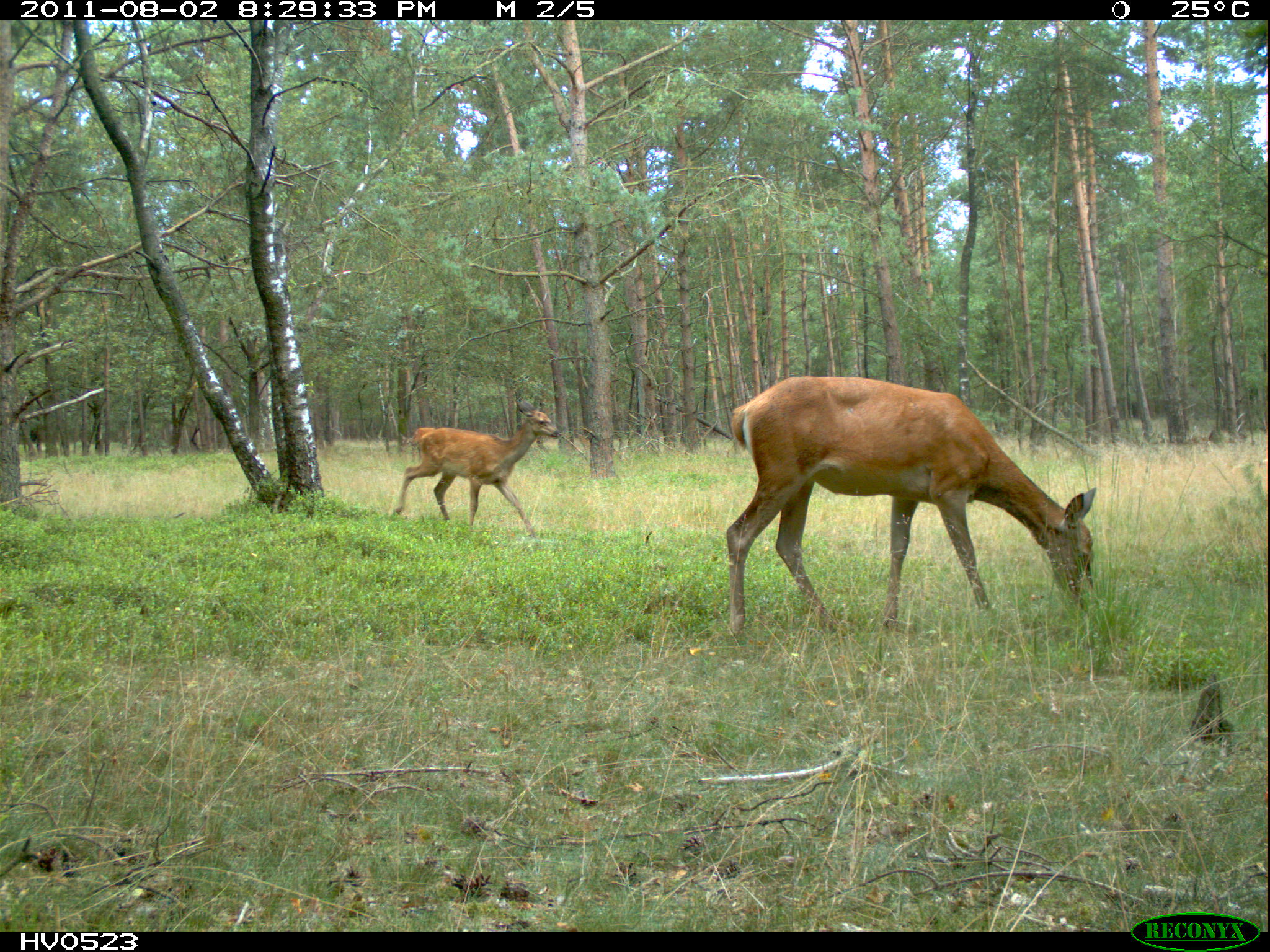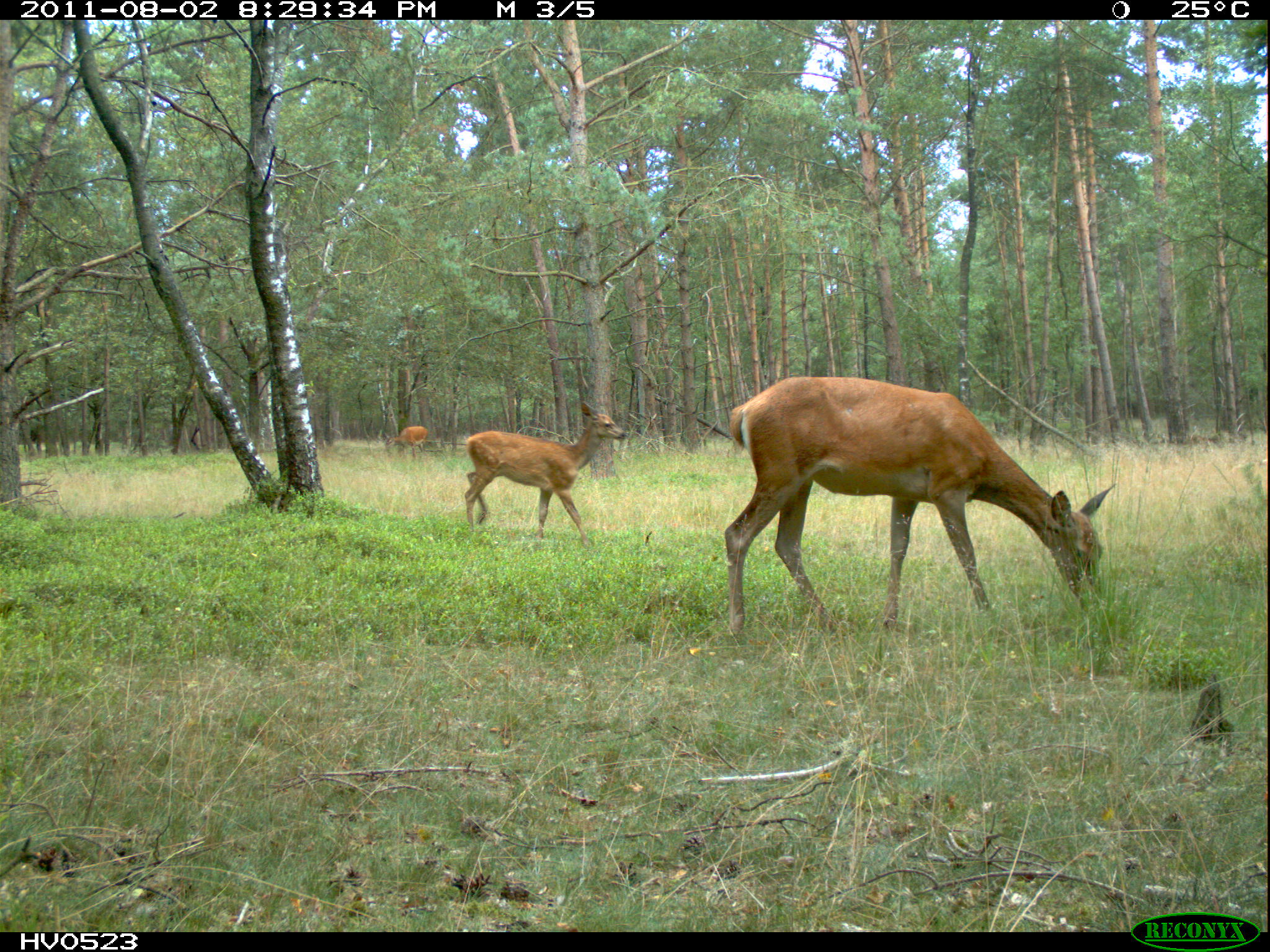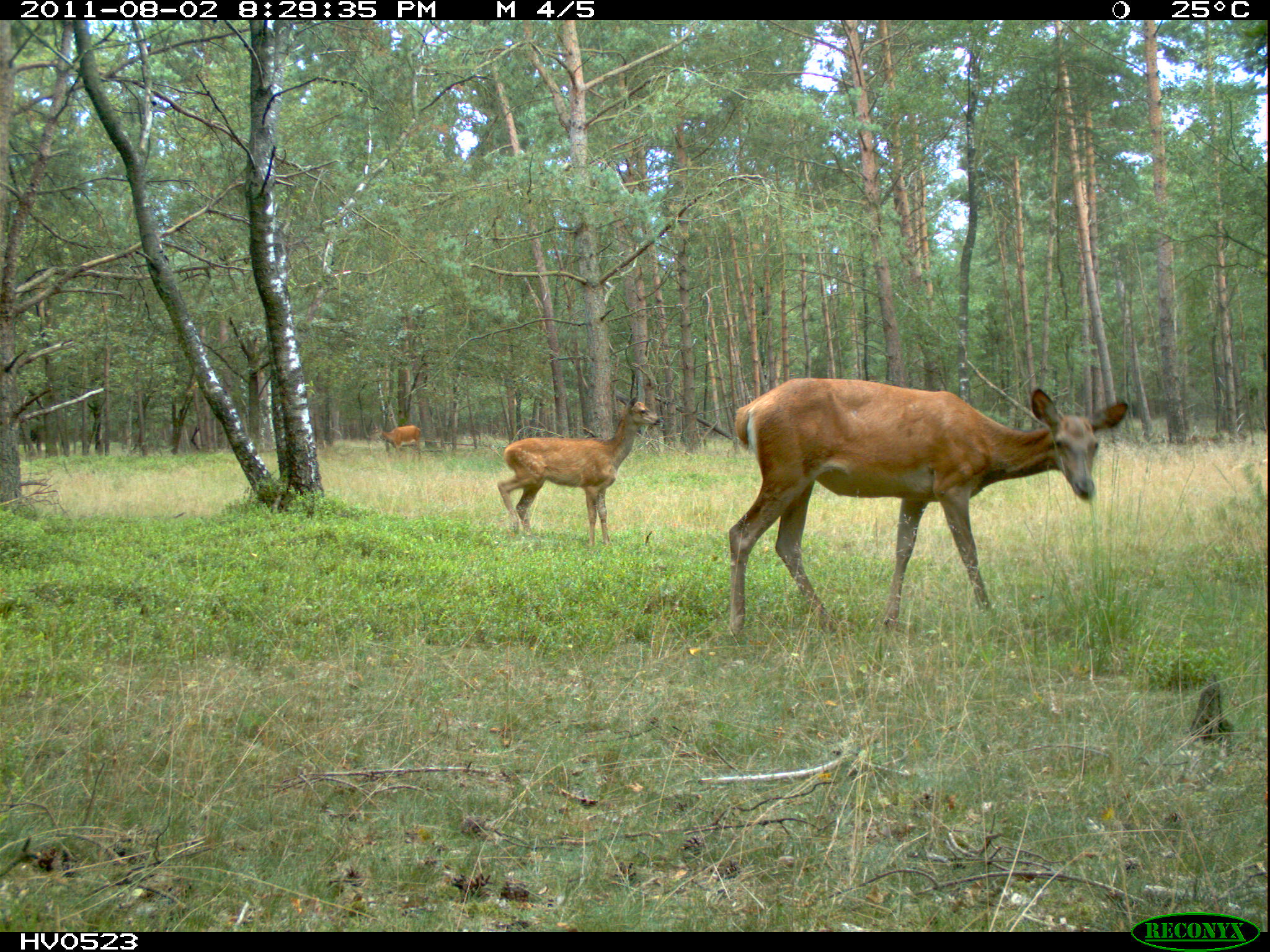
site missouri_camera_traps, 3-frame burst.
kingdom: Animalia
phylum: Chordata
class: Mammalia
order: Artiodactyla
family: Cervidae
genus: Cervus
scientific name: Cervus elaphus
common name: red deer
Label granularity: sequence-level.